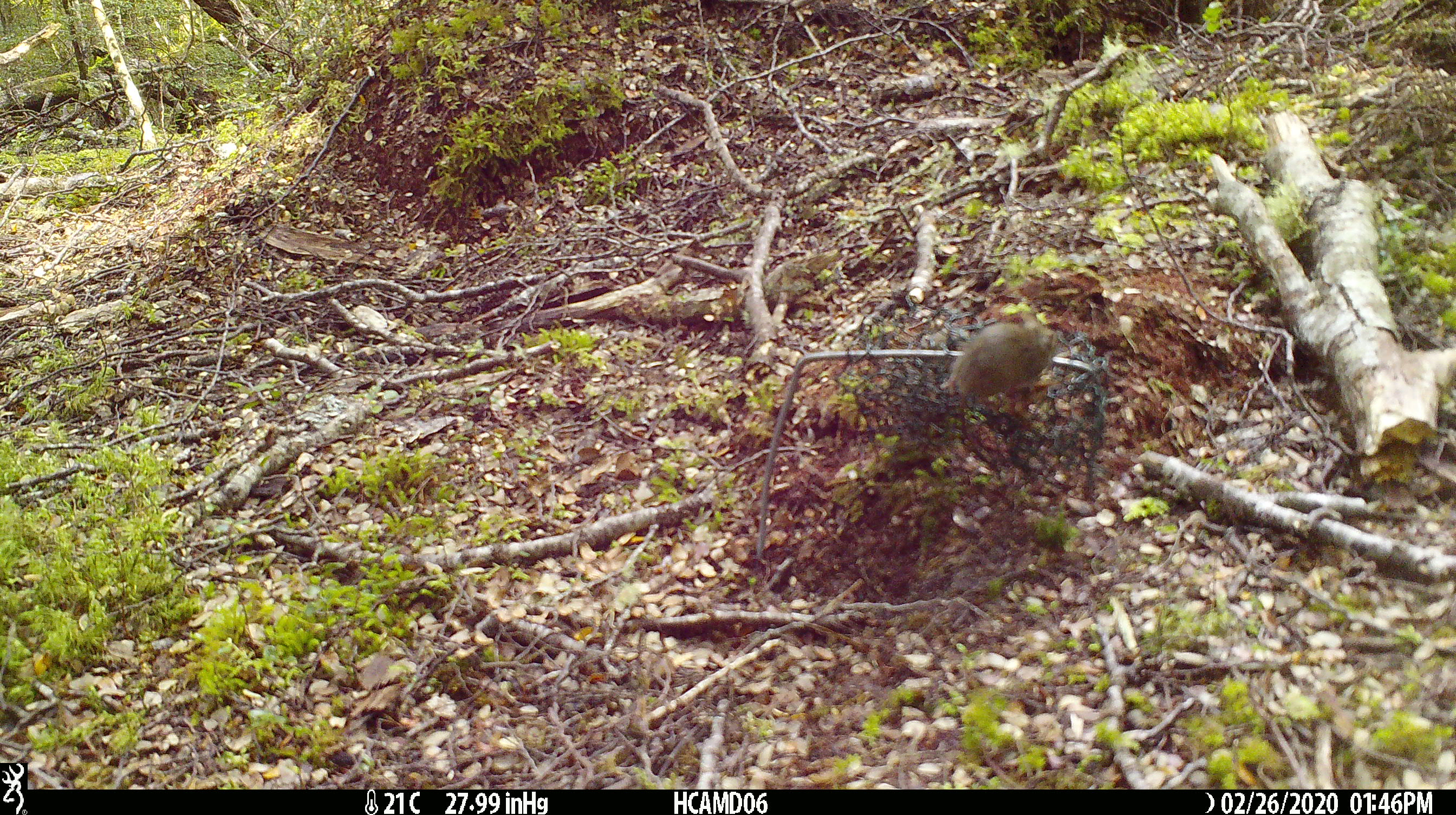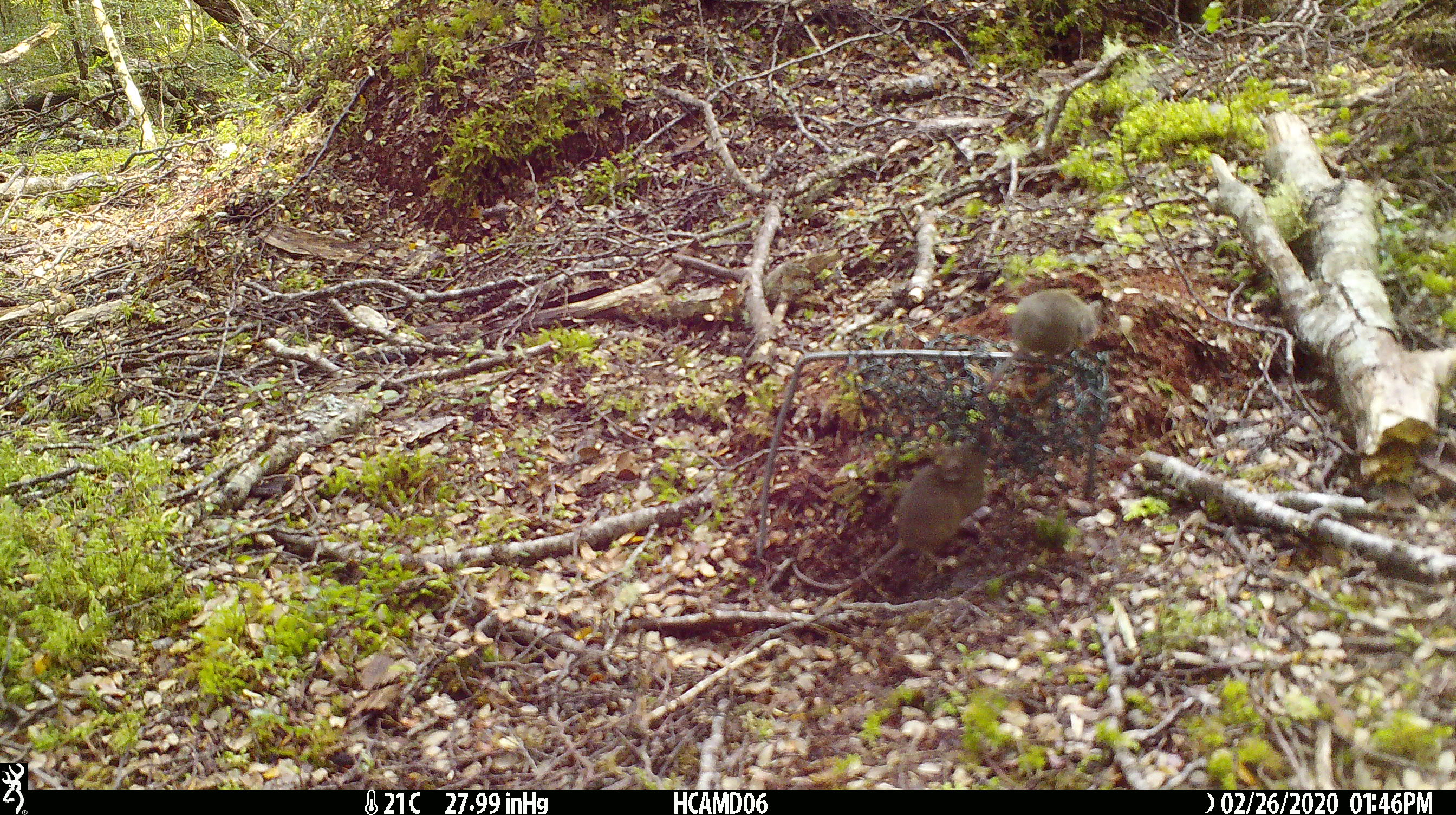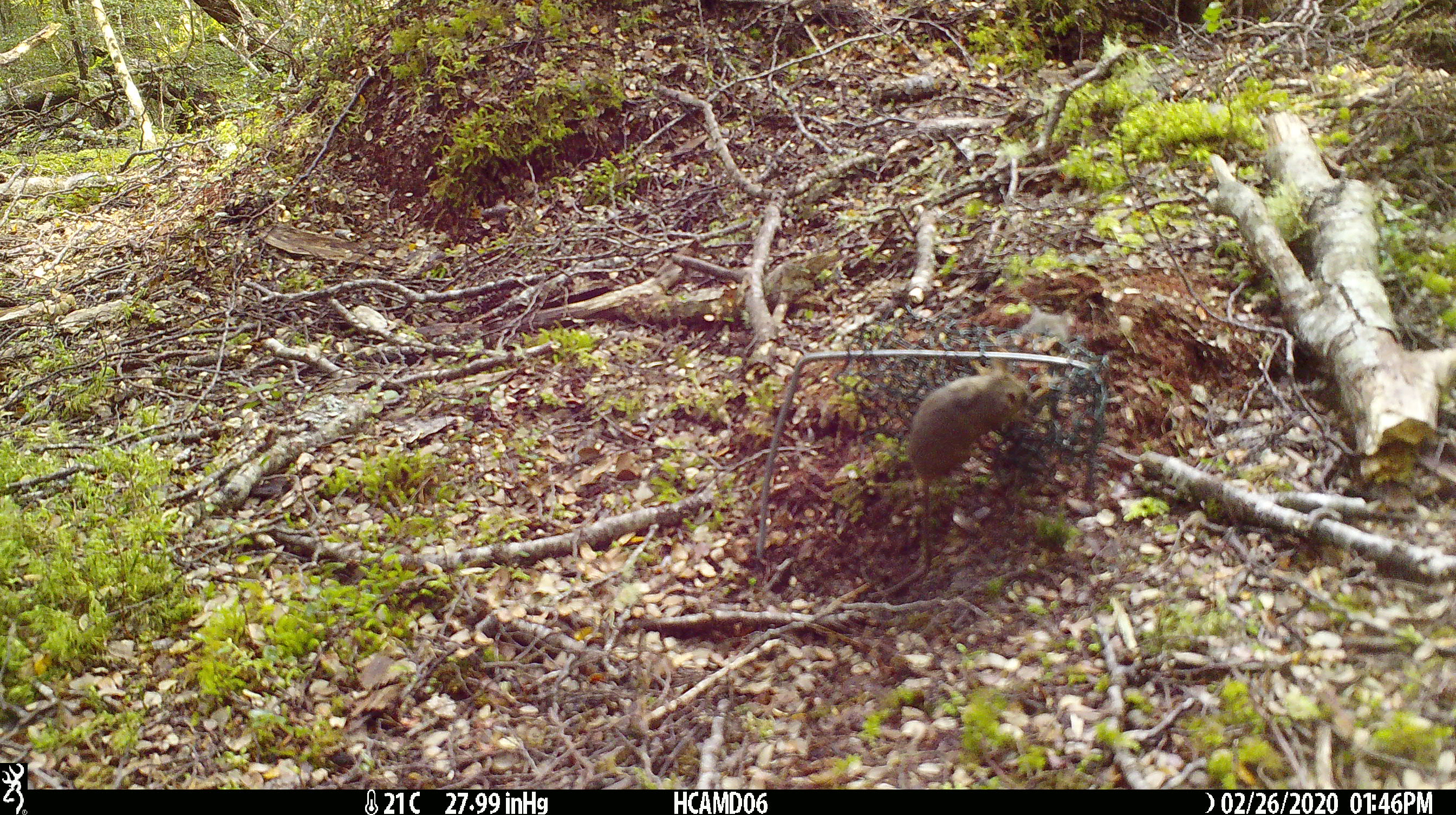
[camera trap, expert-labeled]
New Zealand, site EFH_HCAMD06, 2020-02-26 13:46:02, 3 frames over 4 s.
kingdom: Animalia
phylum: Chordata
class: Mammalia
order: Rodentia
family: Muridae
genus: Mus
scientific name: Mus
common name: mouse